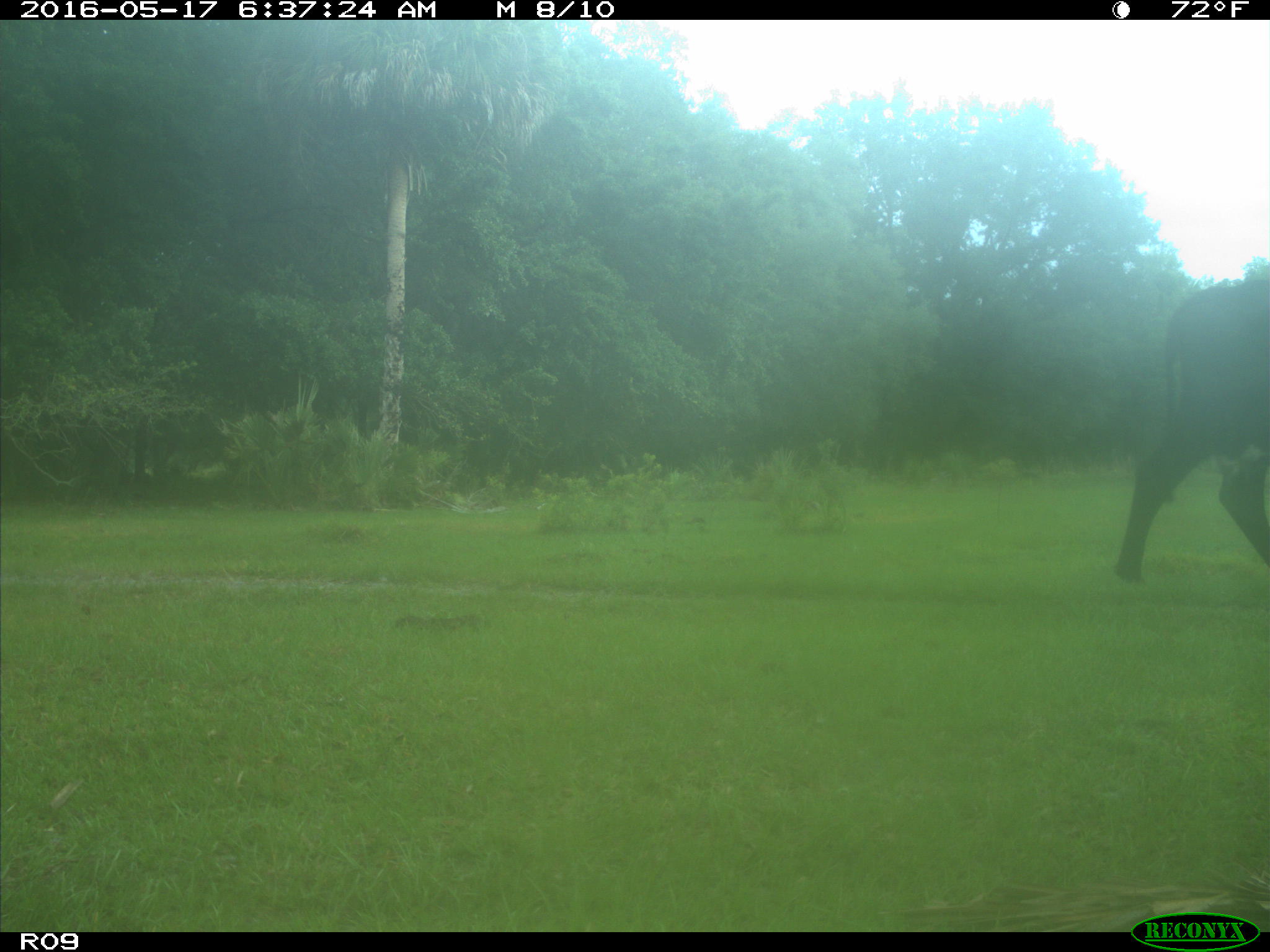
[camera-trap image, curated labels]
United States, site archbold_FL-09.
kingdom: Animalia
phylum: Chordata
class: Mammalia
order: Artiodactyla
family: Bovidae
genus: Bos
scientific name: Bos taurus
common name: domestic cow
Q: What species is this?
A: Bos taurus (domestic cow).